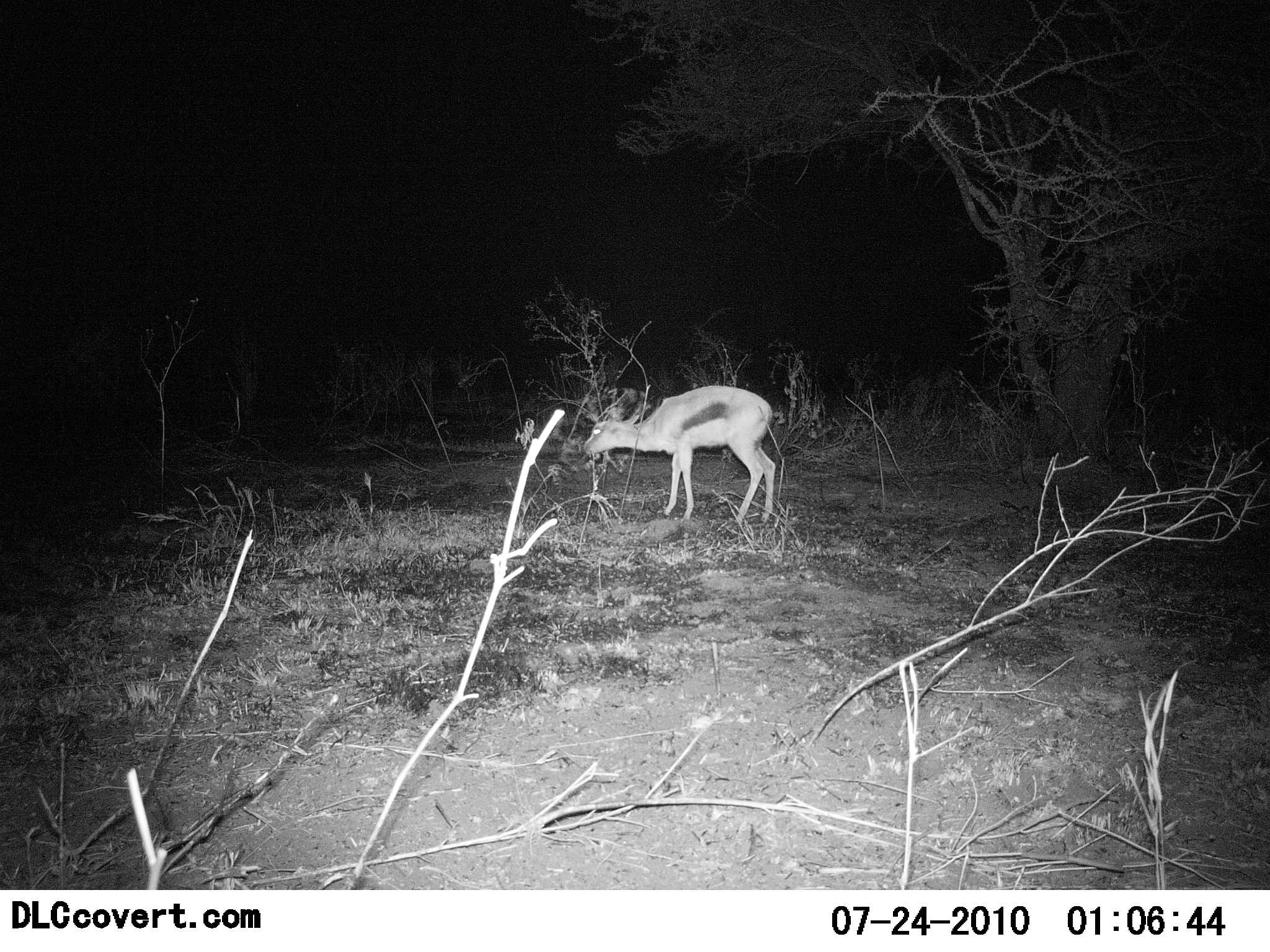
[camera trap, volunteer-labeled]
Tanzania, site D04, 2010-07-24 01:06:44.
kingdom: Animalia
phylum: Chordata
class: Mammalia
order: Artiodactyla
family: Bovidae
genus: Eudorcas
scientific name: Eudorcas thomsonii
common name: thomson's gazelle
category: gazellethomsons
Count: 1.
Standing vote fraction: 79%.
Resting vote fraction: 0%.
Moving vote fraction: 7%.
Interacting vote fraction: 0%.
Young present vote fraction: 0%.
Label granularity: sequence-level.